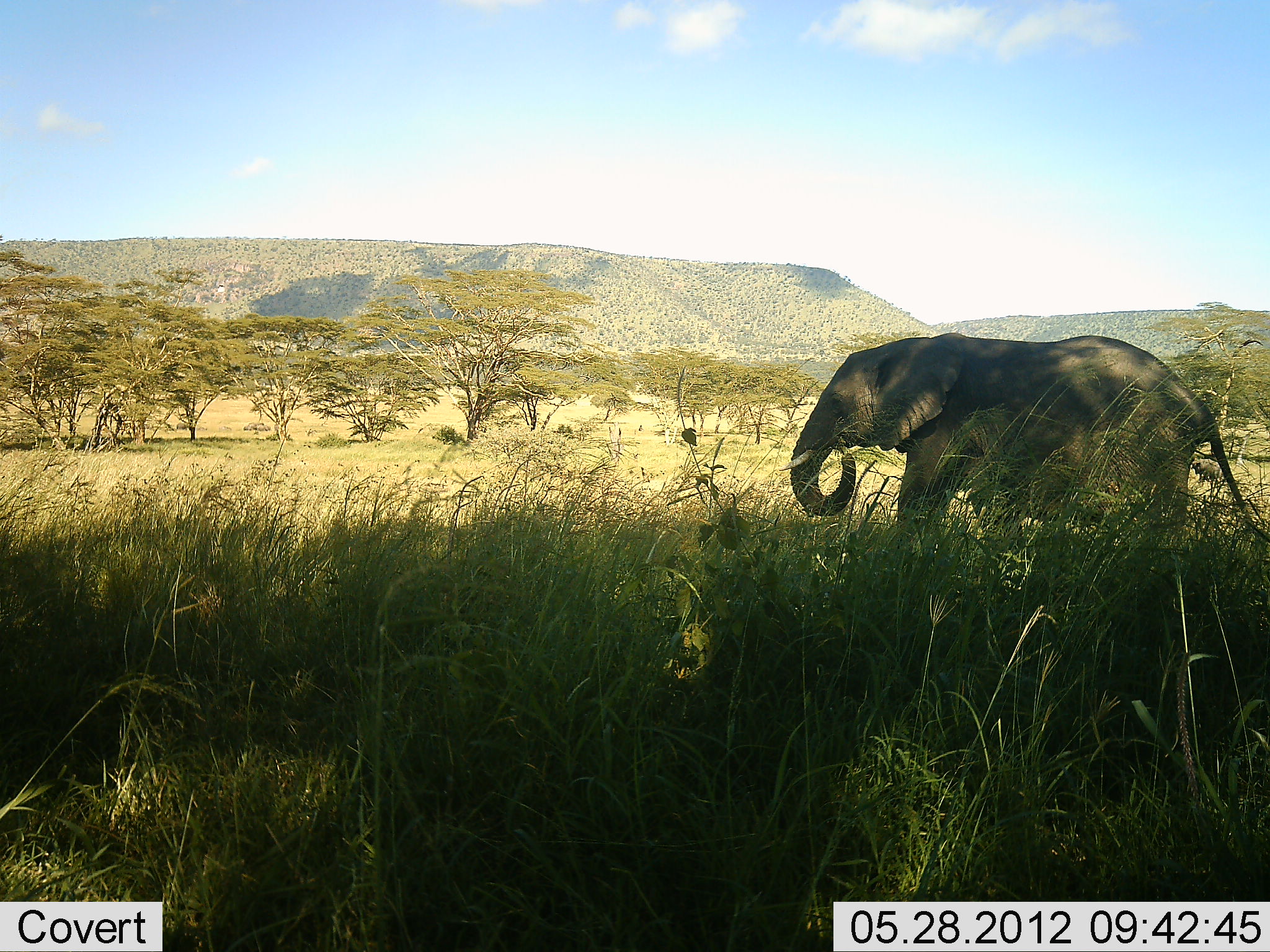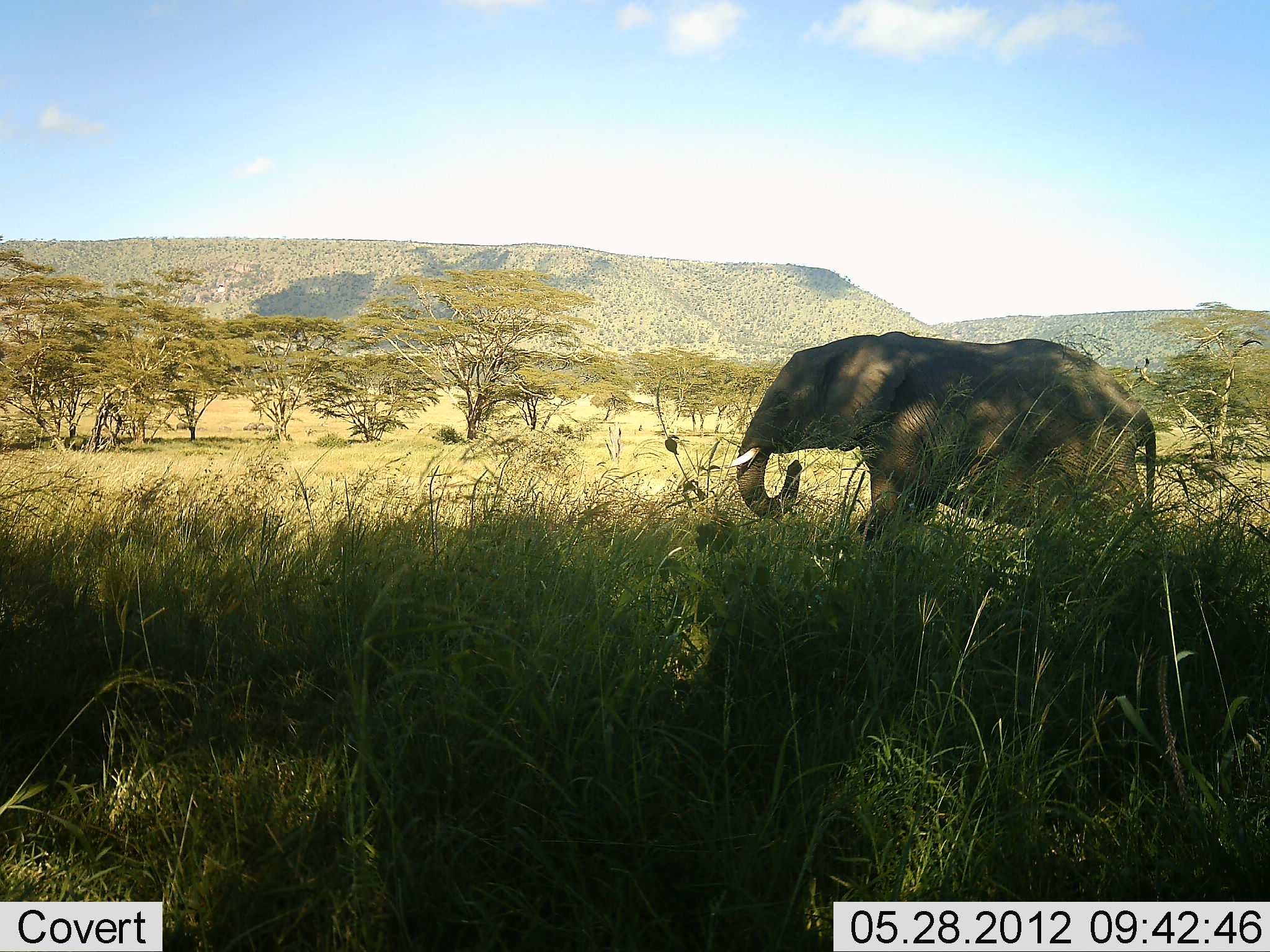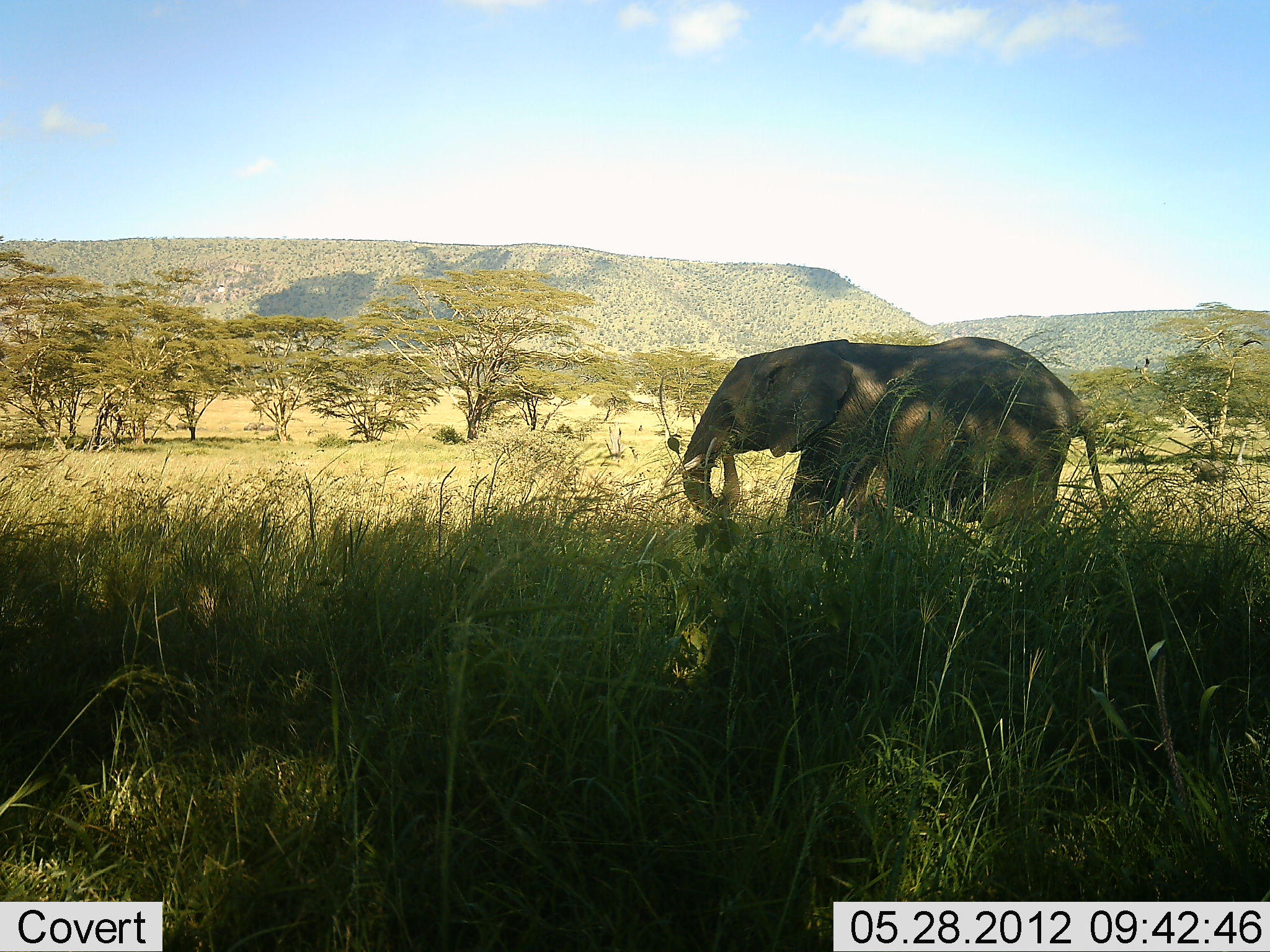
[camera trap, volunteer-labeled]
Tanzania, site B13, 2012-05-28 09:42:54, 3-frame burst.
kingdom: Animalia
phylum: Chordata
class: Mammalia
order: Proboscidea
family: Elephantidae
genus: Loxodonta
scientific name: Loxodonta africana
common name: african bush elephant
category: elephant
Elephant (african bush elephant) (Loxodonta africana), count 1. Behavior (volunteer vote fractions): standing 10%, resting 0%, moving 100%, interacting 0%. Young present (vote fraction): 0%. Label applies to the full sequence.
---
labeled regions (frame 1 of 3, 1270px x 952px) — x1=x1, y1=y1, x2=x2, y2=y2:
animal: x1=777, y1=331, x2=1268, y2=569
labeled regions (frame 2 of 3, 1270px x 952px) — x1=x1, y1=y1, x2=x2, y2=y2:
animal: x1=724, y1=330, x2=1157, y2=588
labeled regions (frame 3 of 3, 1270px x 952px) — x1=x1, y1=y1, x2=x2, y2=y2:
animal: x1=682, y1=337, x2=1109, y2=574